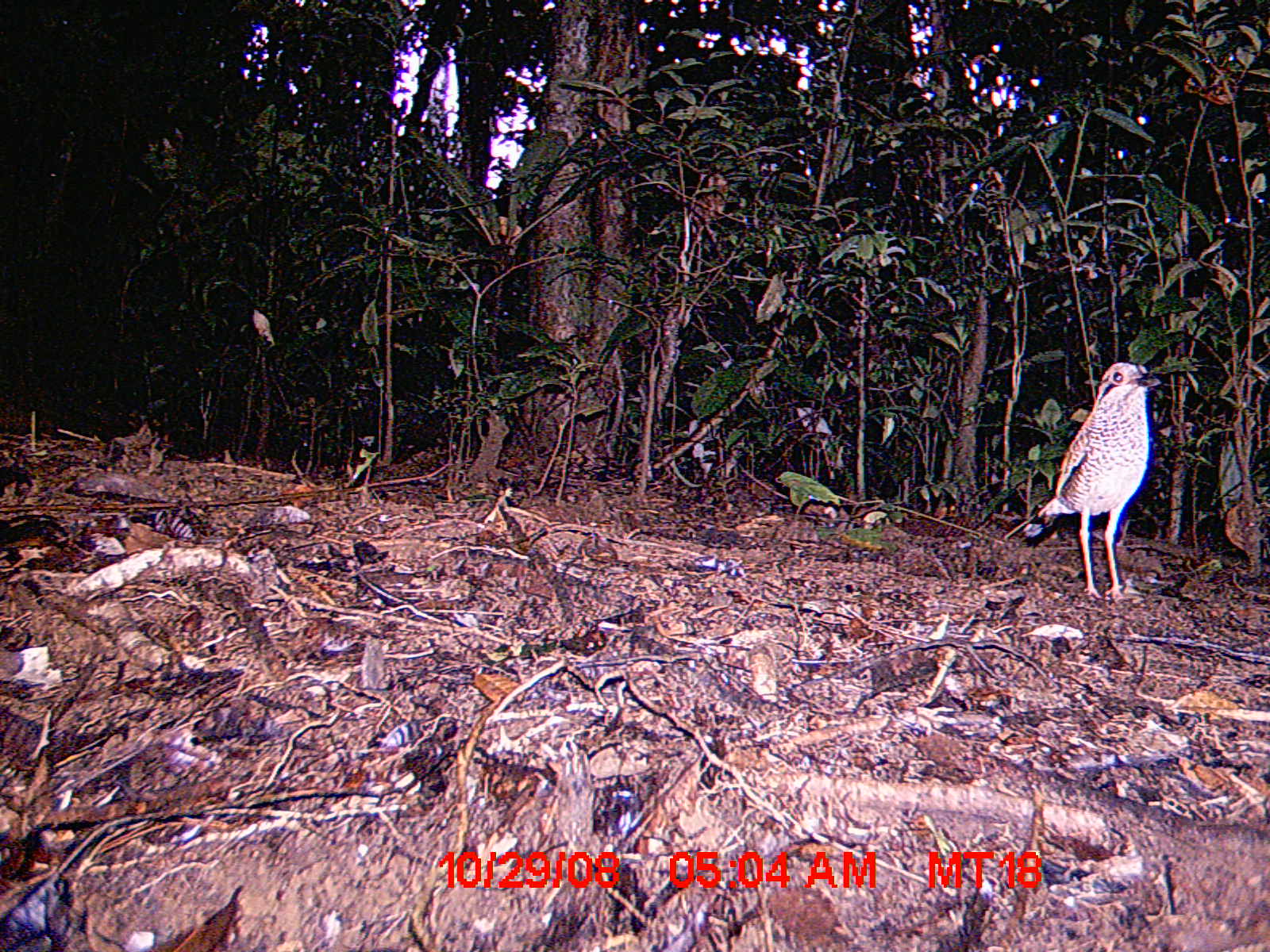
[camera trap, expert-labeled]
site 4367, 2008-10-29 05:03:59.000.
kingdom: Animalia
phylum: Chordata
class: Aves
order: Coraciiformes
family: Brachypteraciidae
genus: Brachypteracias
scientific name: Brachypteracias squamiger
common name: scaly ground-roller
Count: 1.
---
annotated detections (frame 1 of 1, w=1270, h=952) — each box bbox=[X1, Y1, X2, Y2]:
brachypteracias squamiger: bbox=[1018, 360, 1160, 602]